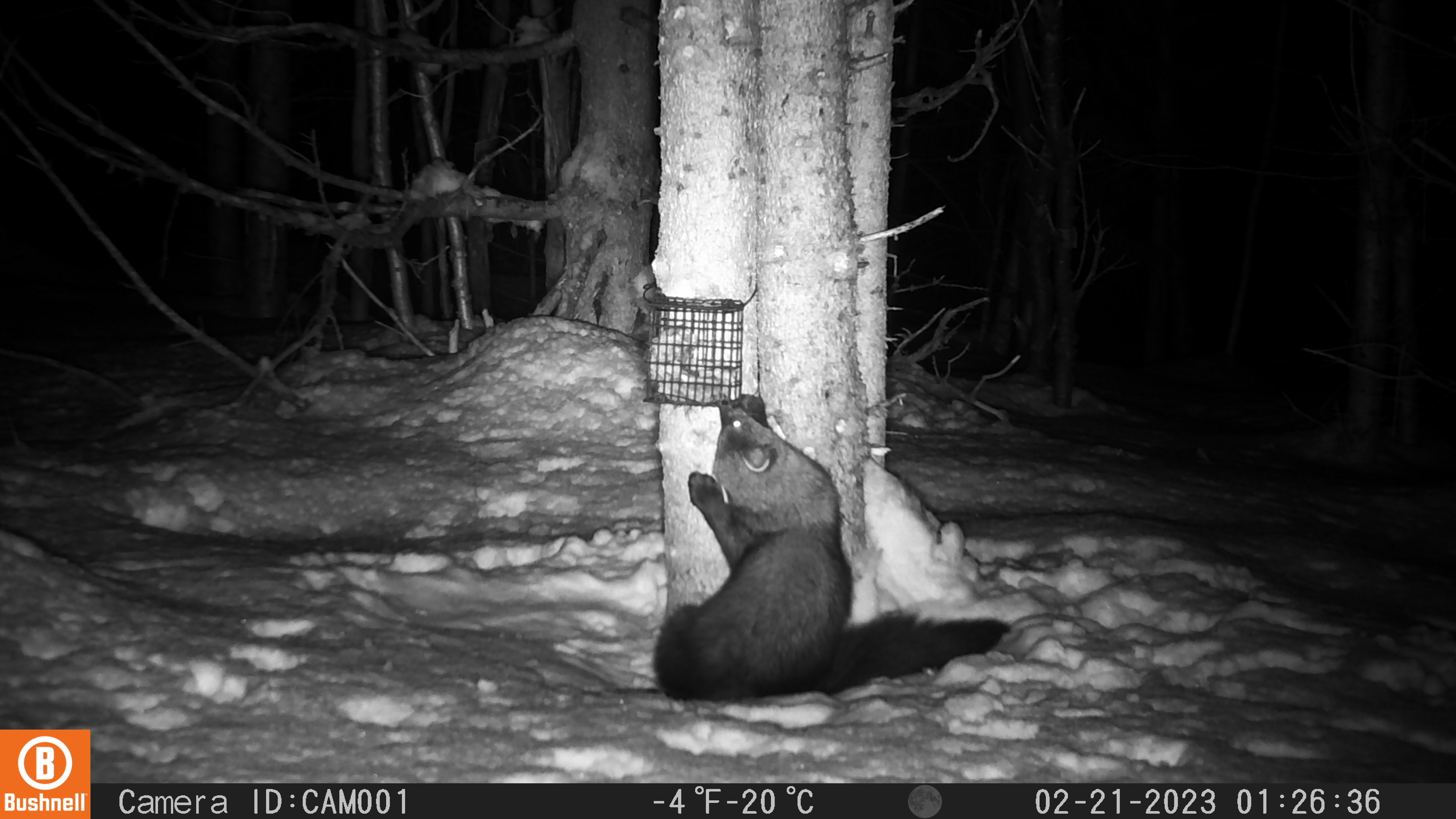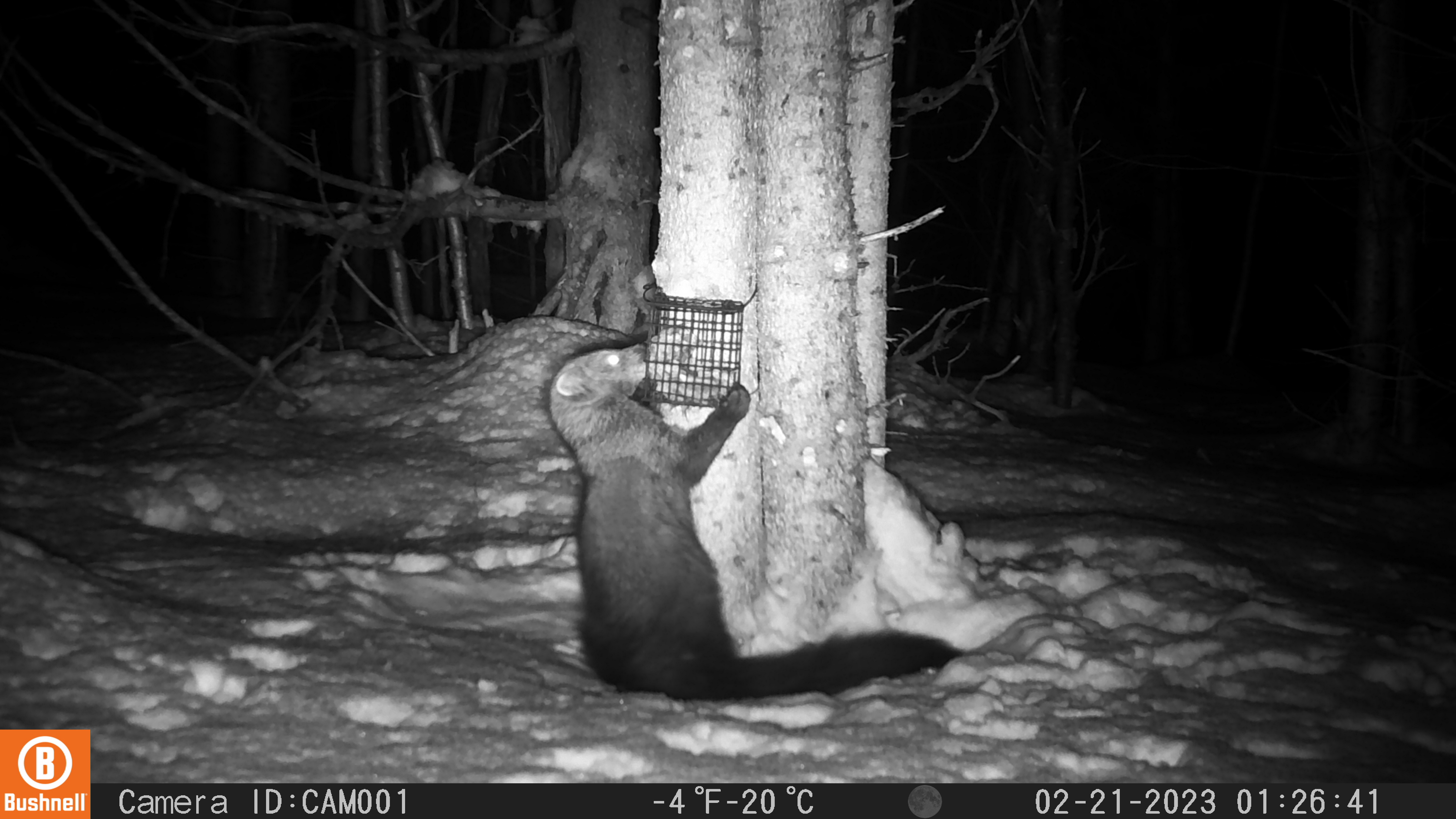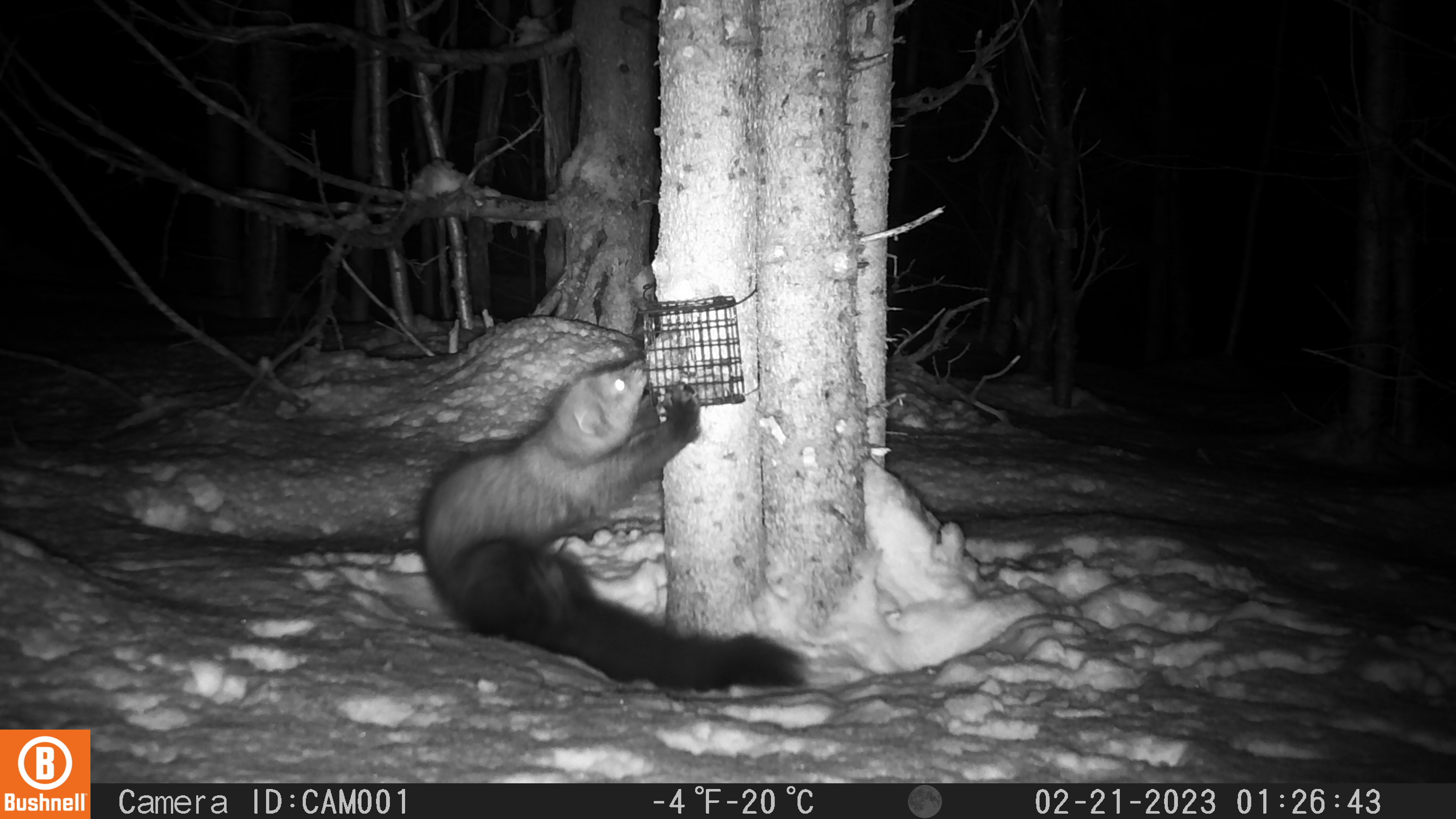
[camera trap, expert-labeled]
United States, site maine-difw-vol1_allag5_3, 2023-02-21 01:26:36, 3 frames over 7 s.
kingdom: Animalia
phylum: Chordata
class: Mammalia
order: Carnivora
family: Mustelidae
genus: Pekania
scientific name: Pekania pennanti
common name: fisher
Fisher (Pekania pennanti).